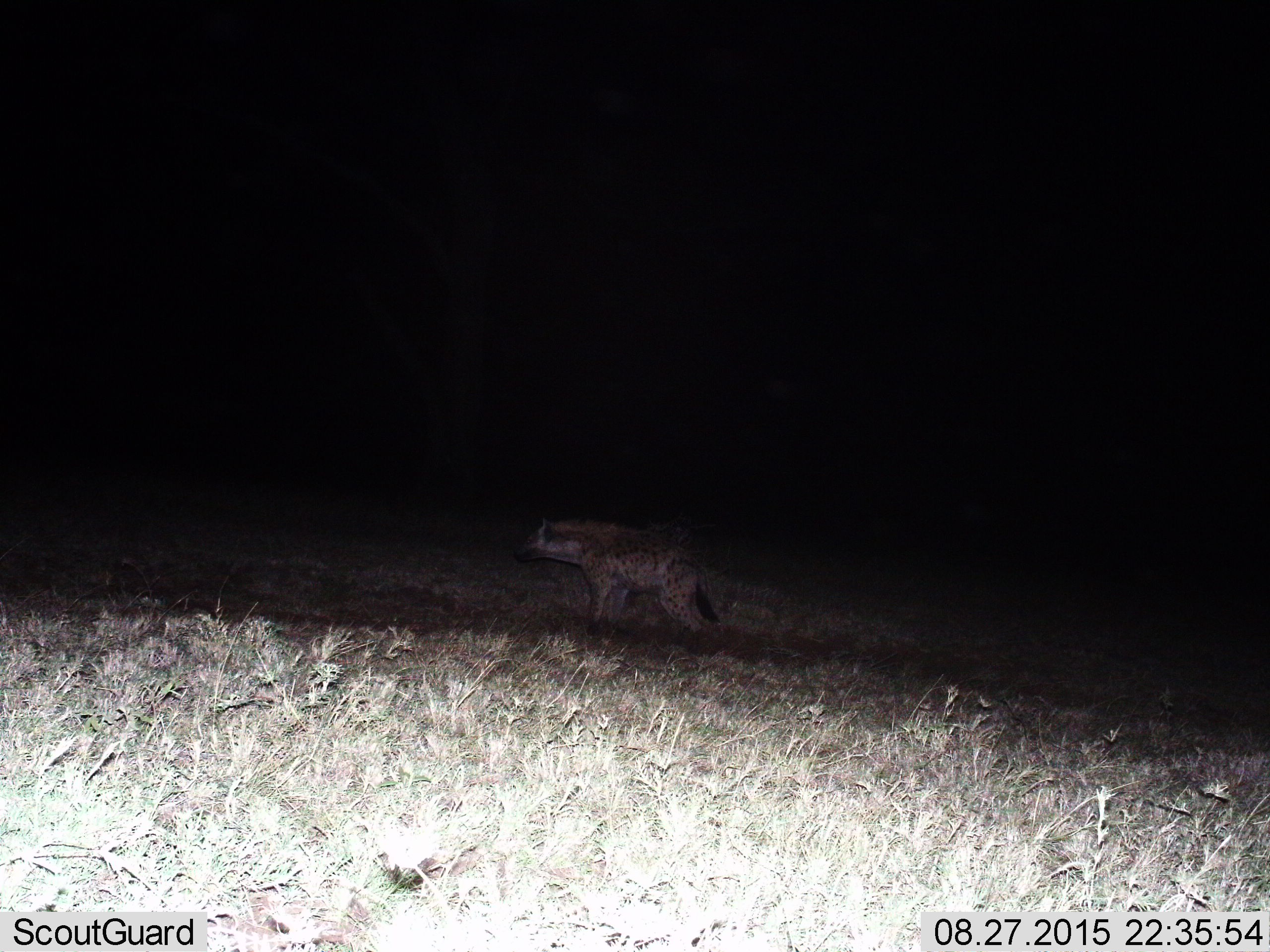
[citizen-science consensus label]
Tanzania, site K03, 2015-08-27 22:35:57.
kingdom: Animalia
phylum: Chordata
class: Mammalia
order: Carnivora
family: Hyaenidae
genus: Crocuta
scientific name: Crocuta crocuta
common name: spotted hyena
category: hyenaspotted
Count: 1.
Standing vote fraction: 100%.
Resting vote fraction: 0%.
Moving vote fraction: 0%.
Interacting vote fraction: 0%.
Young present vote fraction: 0%.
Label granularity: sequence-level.